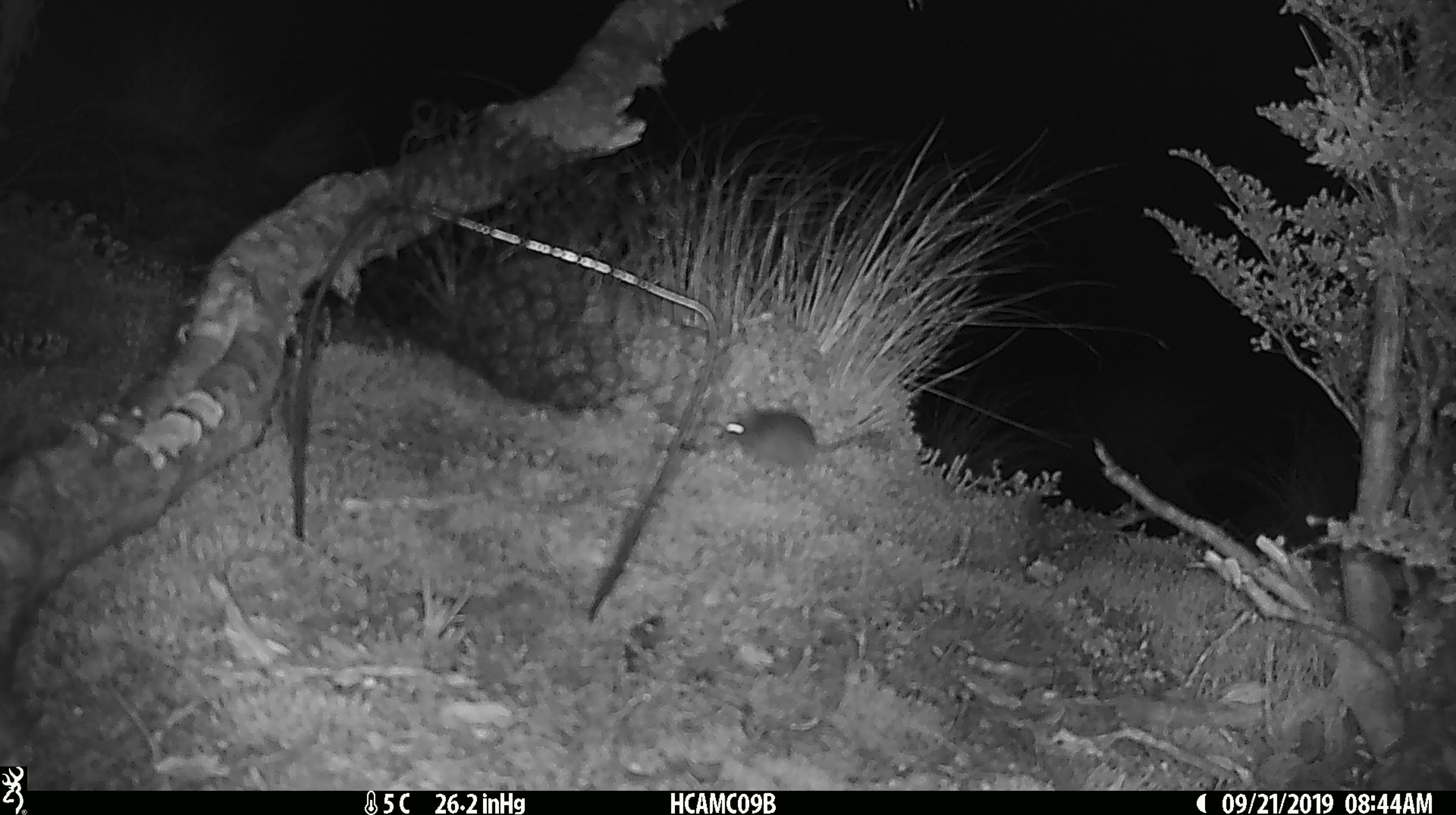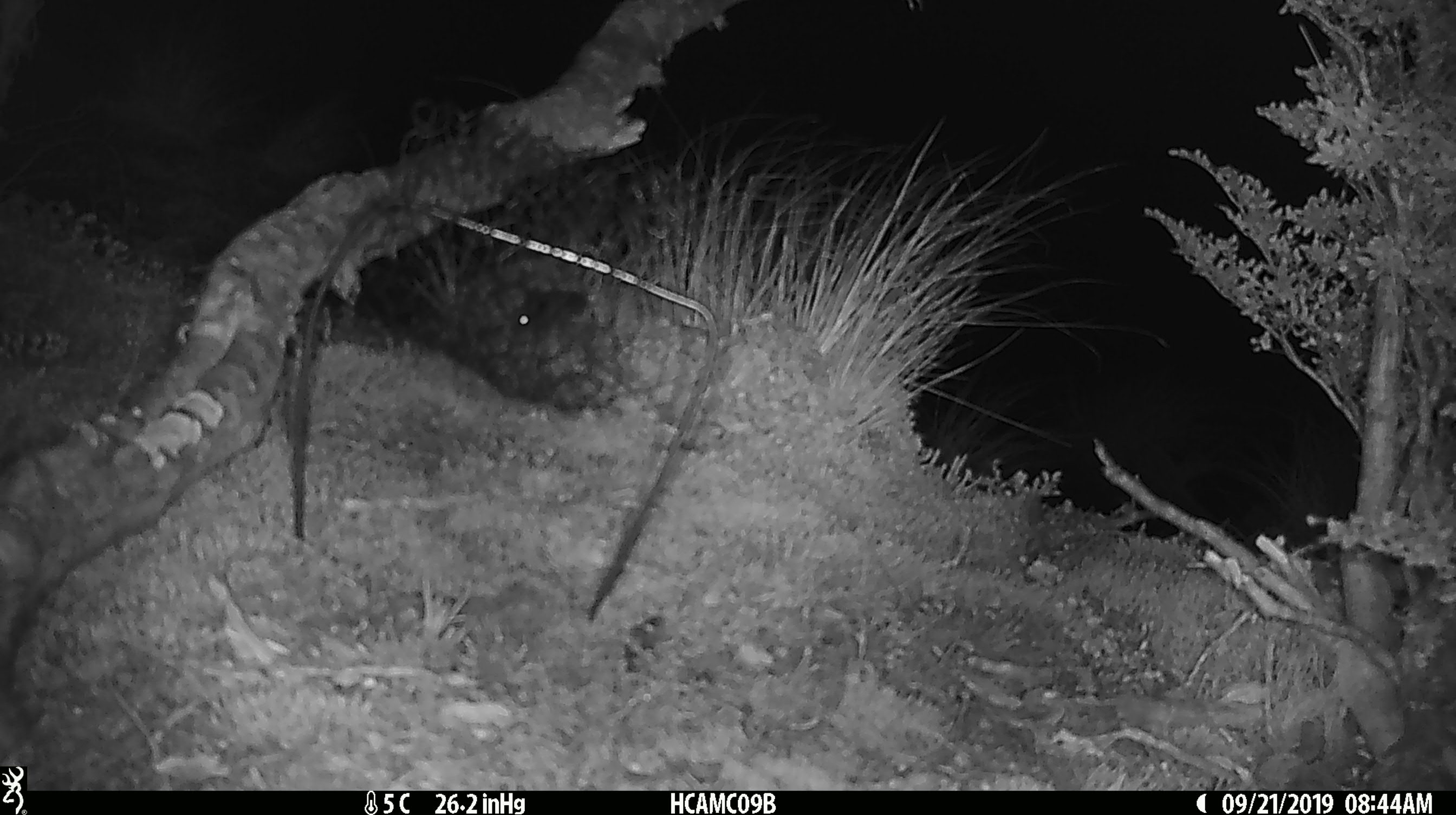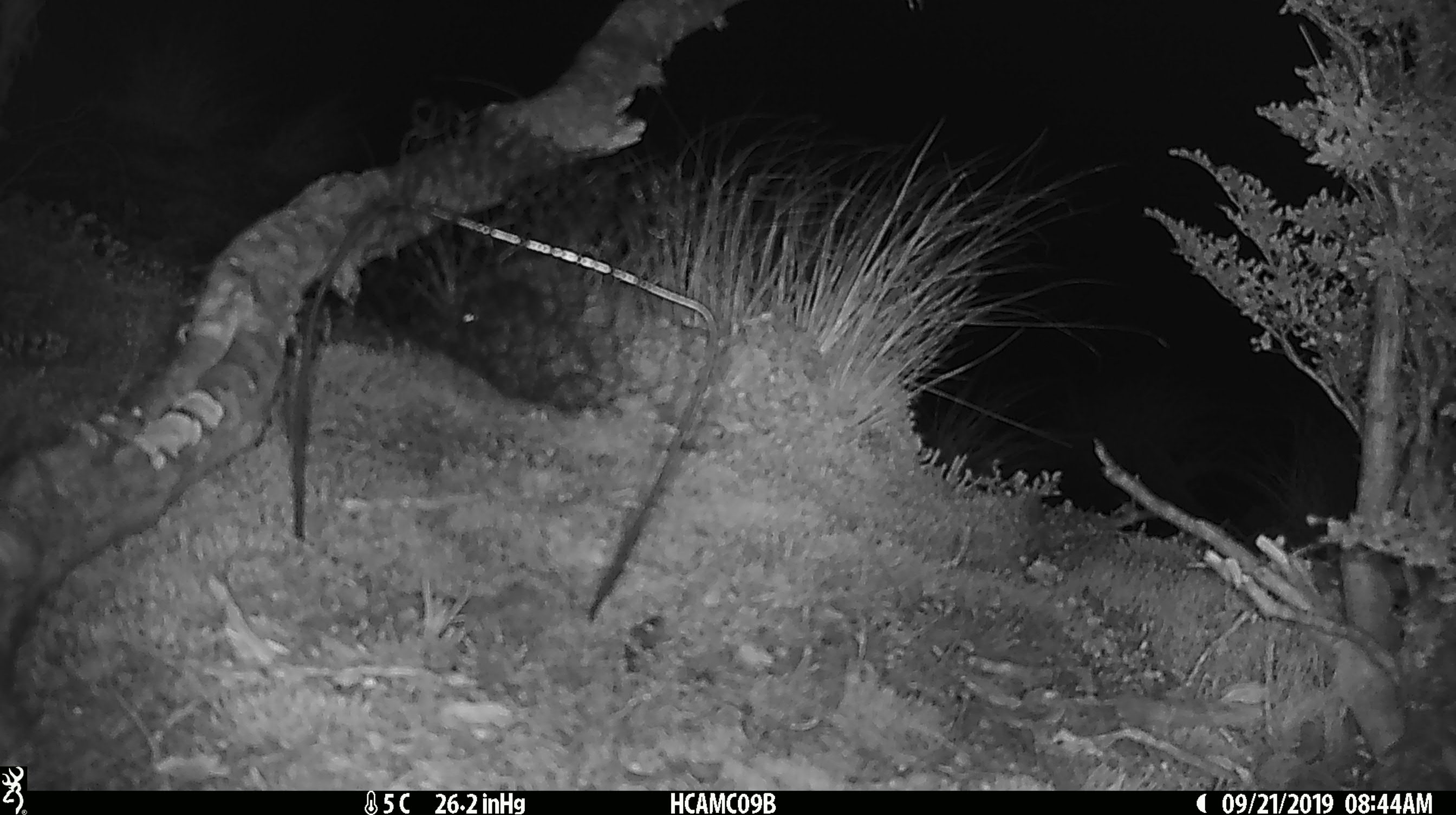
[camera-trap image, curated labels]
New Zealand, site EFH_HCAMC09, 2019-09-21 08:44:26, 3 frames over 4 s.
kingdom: Animalia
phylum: Chordata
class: Mammalia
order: Rodentia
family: Muridae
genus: Mus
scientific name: Mus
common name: mouse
Mouse (Mus).